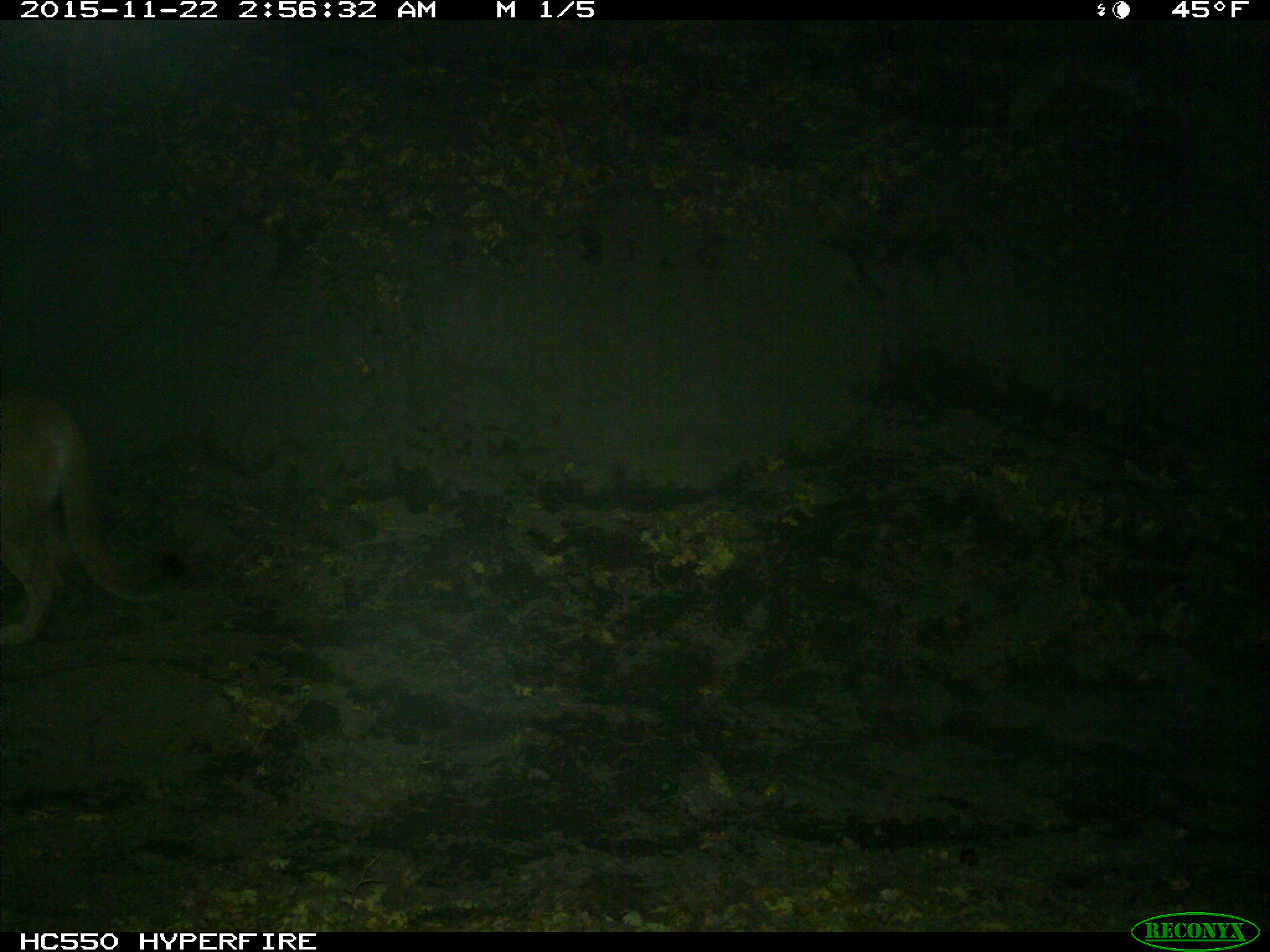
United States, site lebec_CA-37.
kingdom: Animalia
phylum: Chordata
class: Mammalia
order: Carnivora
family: Felidae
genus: Puma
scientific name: Puma concolor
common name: mountain lion